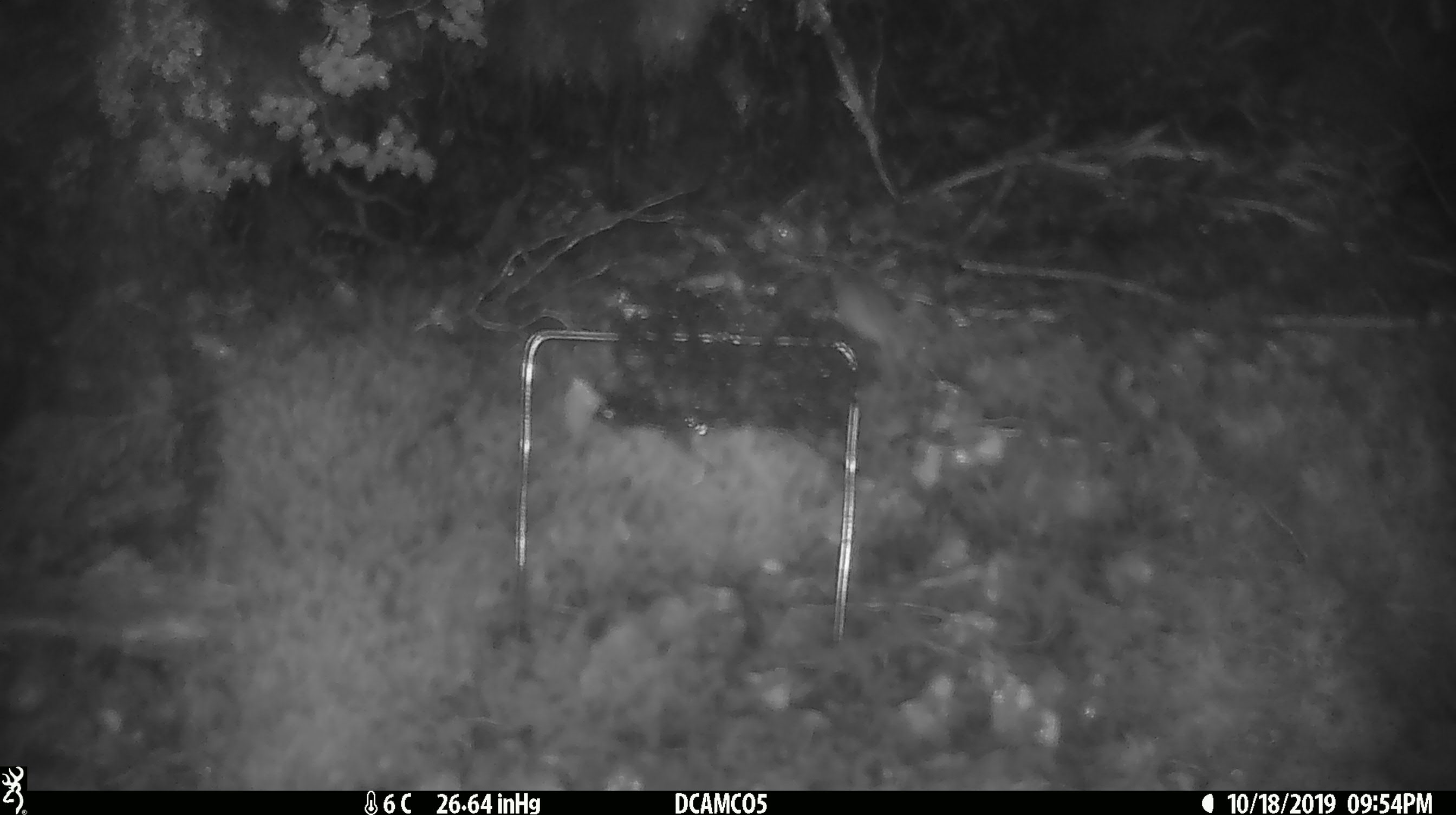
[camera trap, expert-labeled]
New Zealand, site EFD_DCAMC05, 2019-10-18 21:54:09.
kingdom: Animalia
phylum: Chordata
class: Mammalia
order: Rodentia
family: Muridae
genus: Mus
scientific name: Mus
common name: mouse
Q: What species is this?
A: Mouse (Mus).